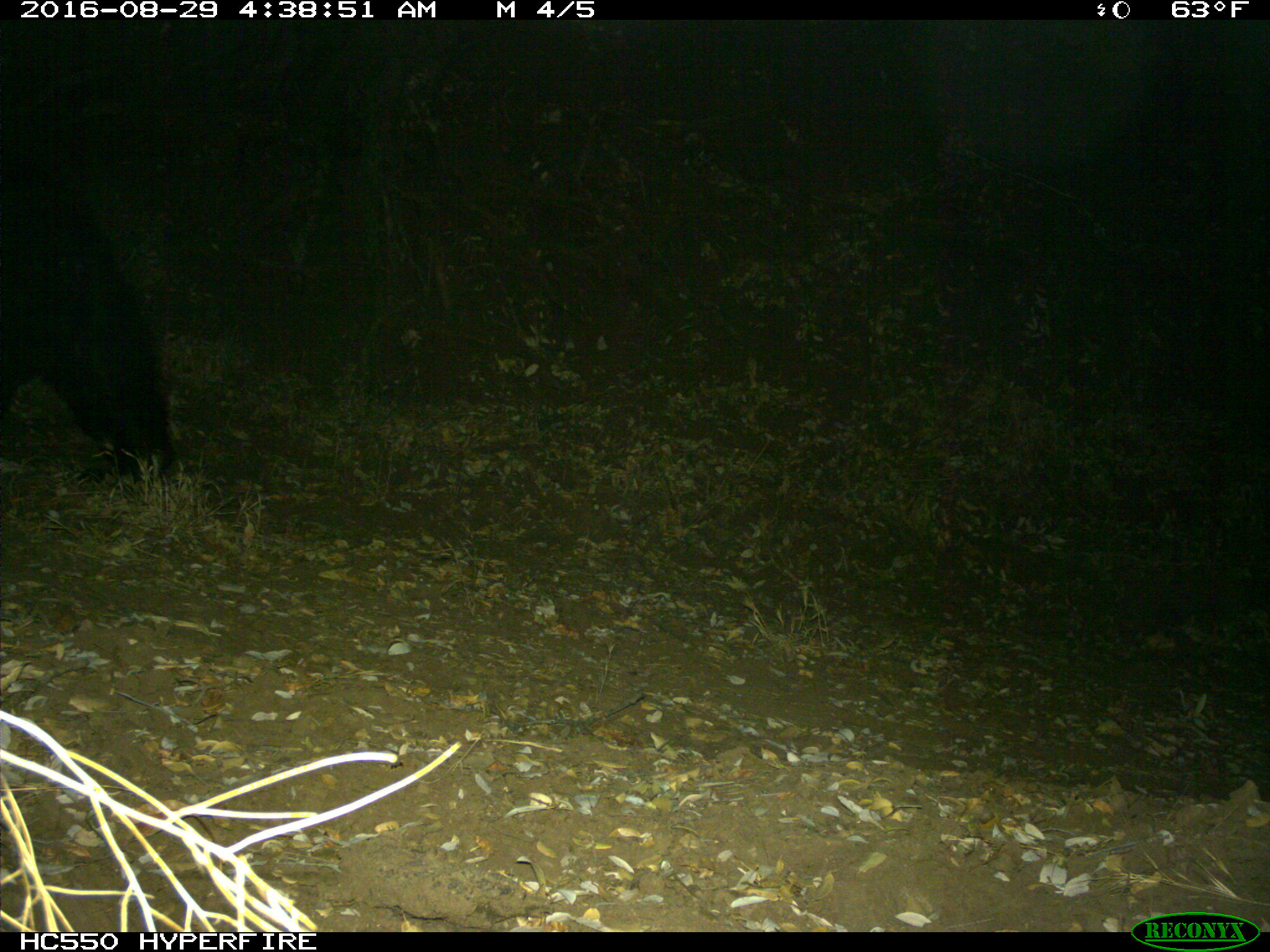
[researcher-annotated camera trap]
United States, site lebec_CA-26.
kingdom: Animalia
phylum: Chordata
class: Mammalia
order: Carnivora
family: Ursidae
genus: Ursus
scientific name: Ursus americanus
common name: american black bear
Ursus americanus (american black bear).